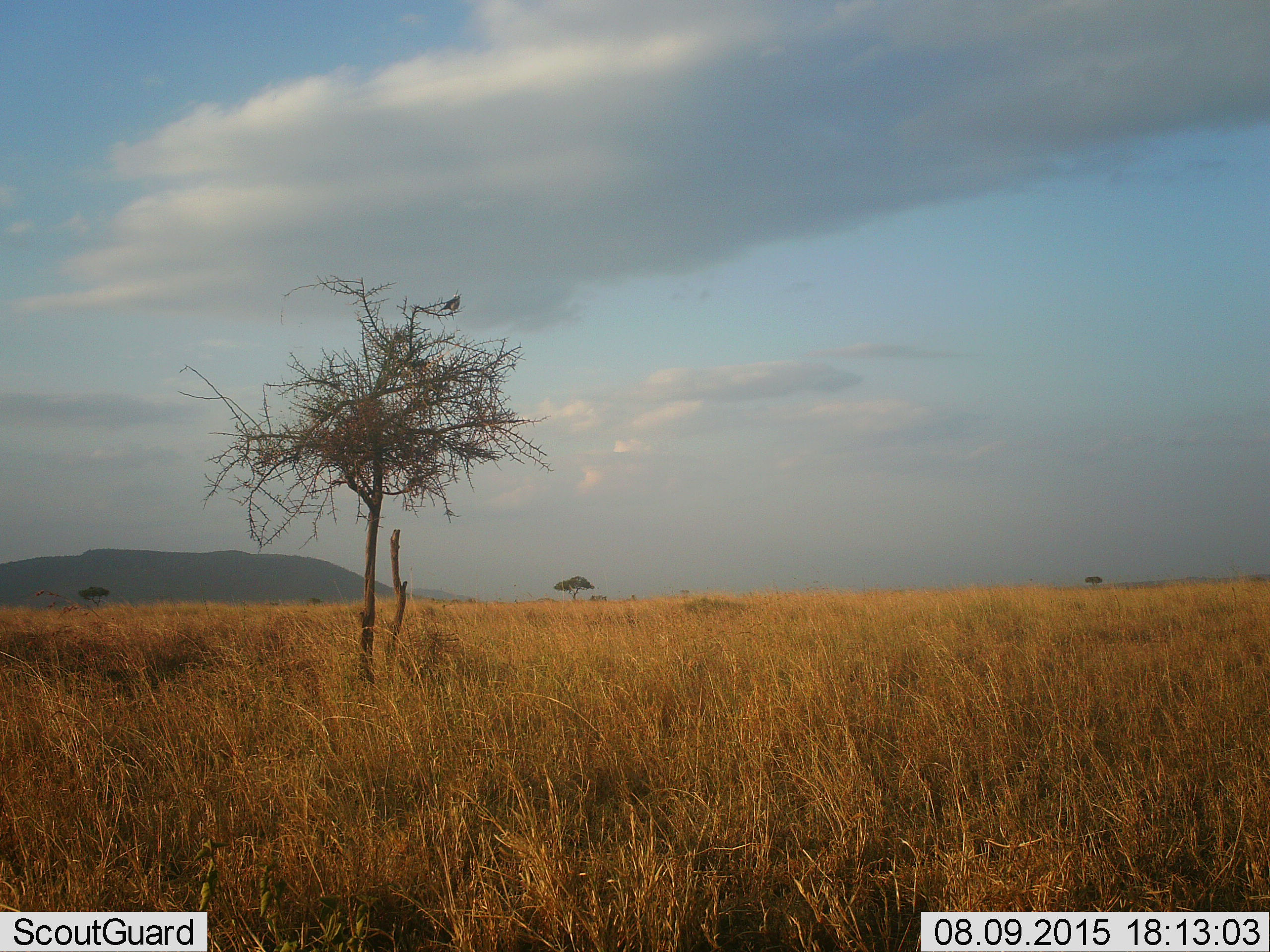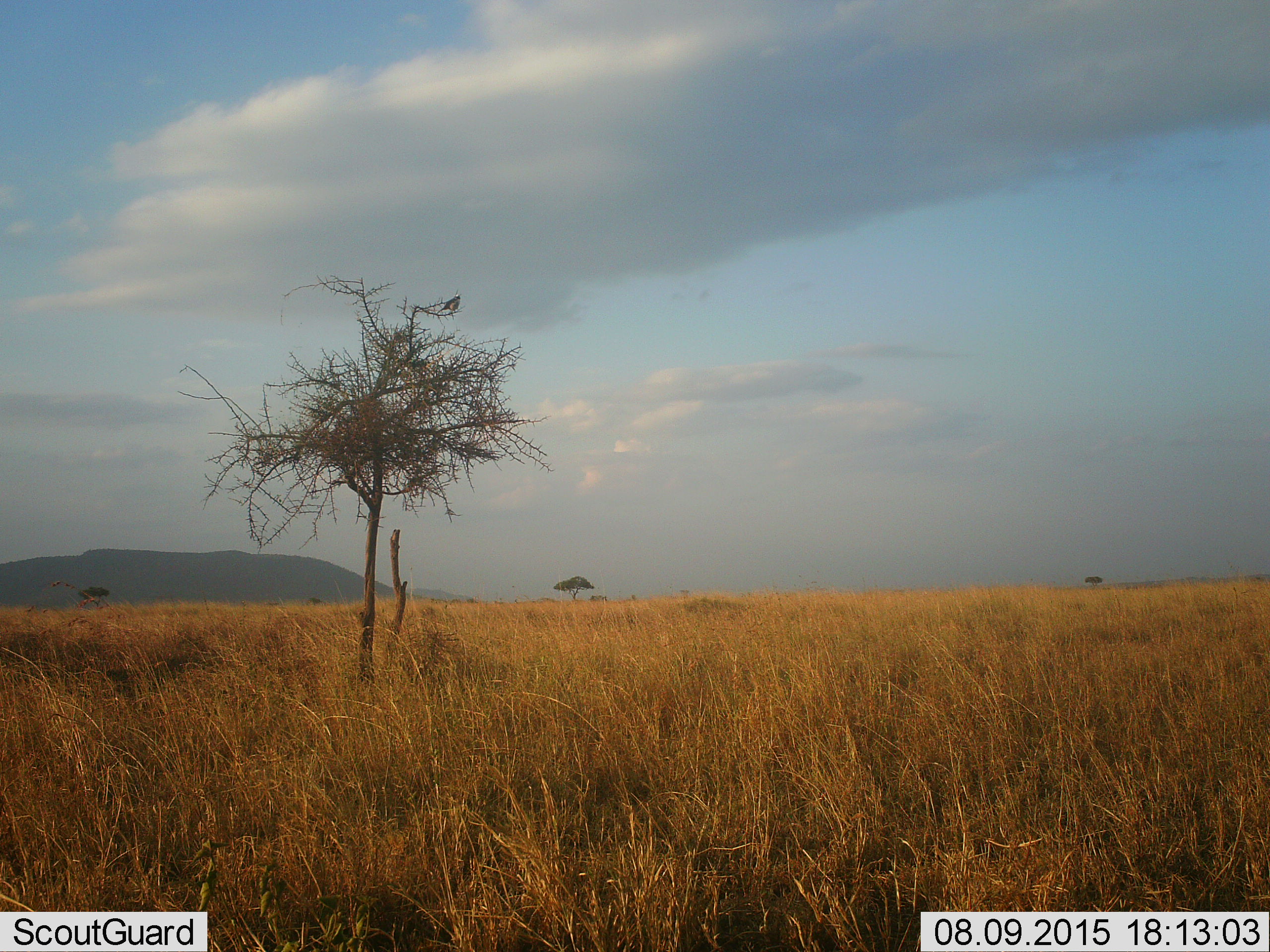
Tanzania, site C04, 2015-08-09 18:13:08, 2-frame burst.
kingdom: Animalia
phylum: Chordata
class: Aves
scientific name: Aves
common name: bird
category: otherbird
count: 1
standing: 30%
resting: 70%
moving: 0%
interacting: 0%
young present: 0%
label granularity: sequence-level